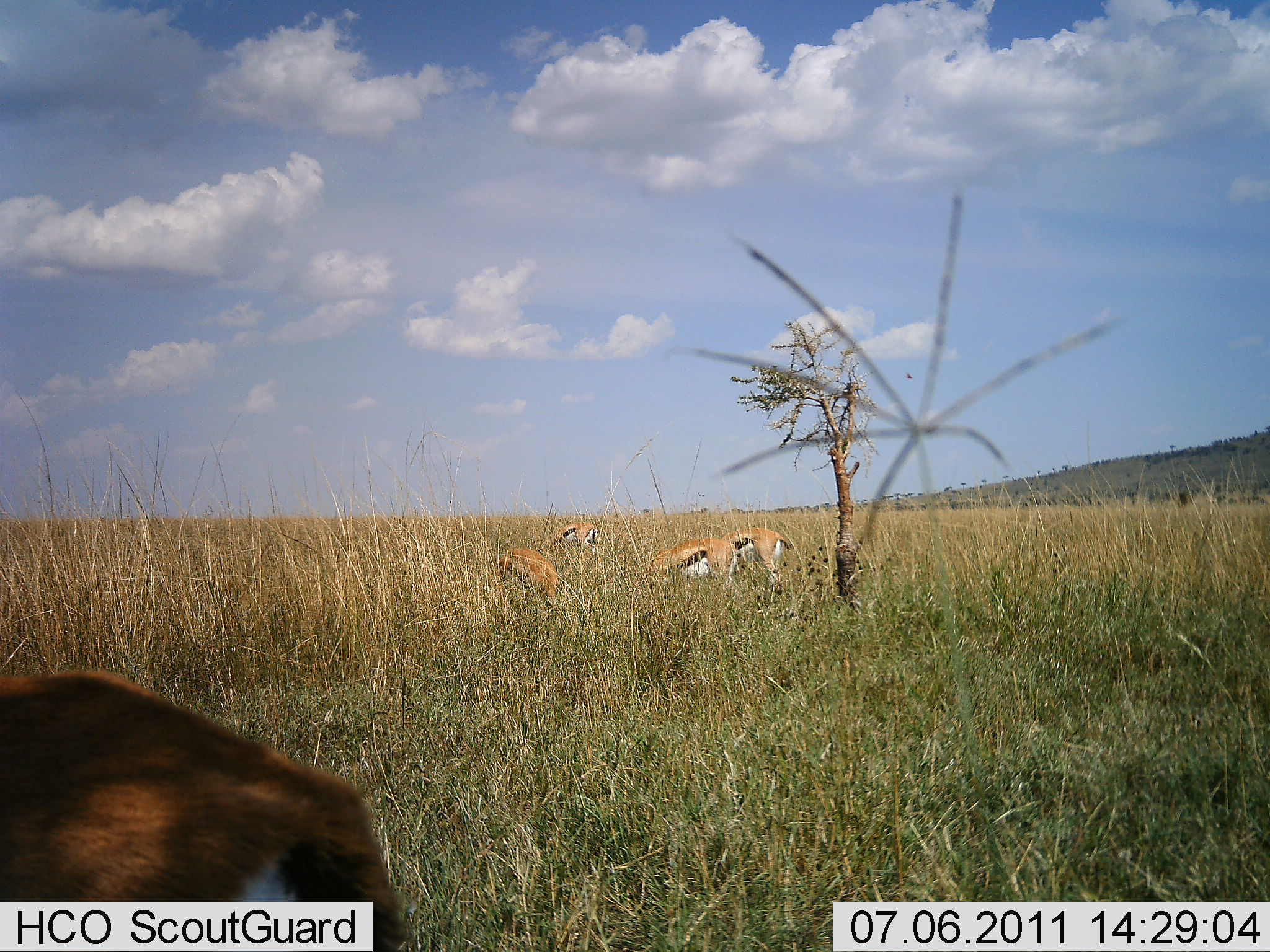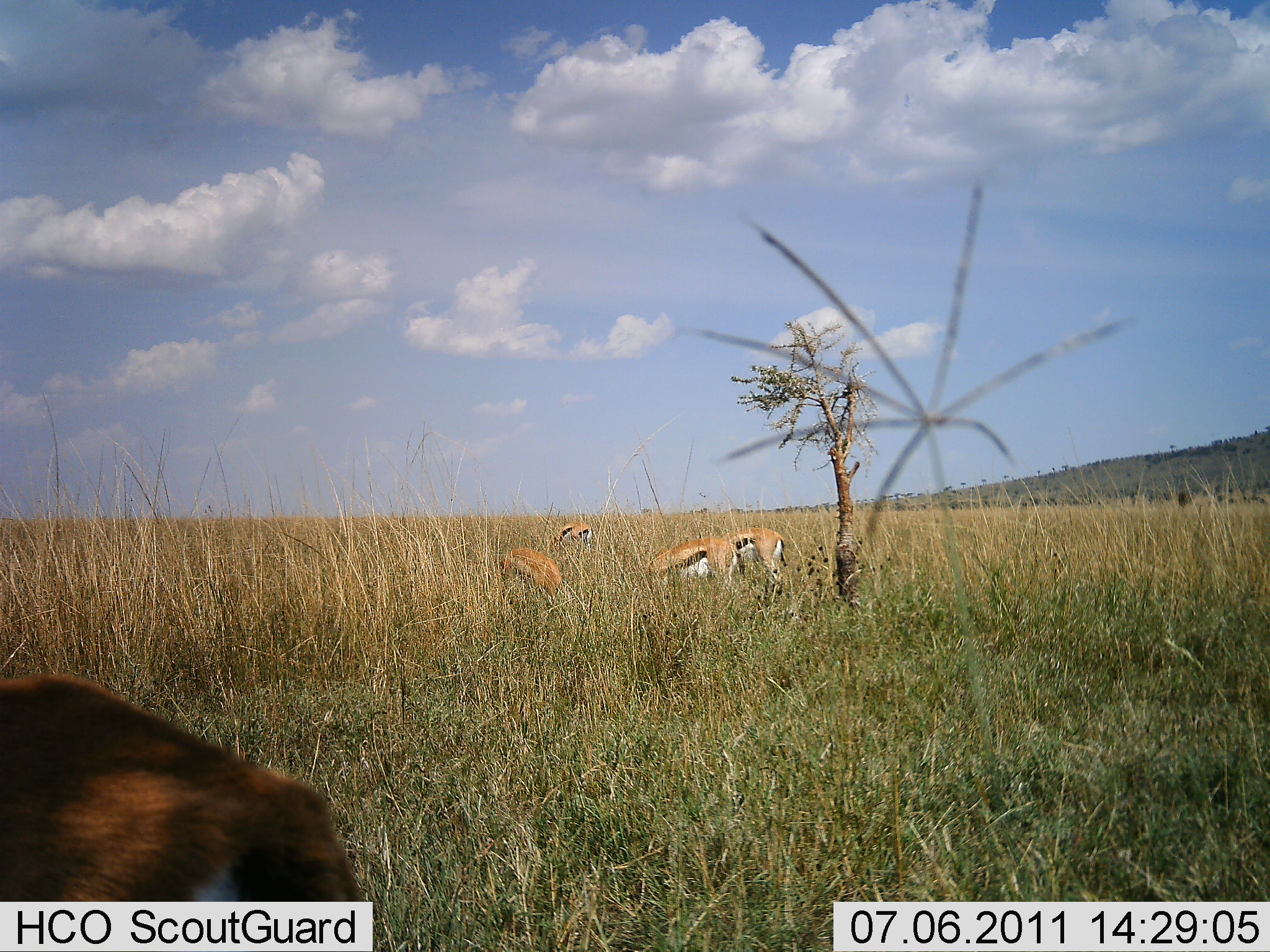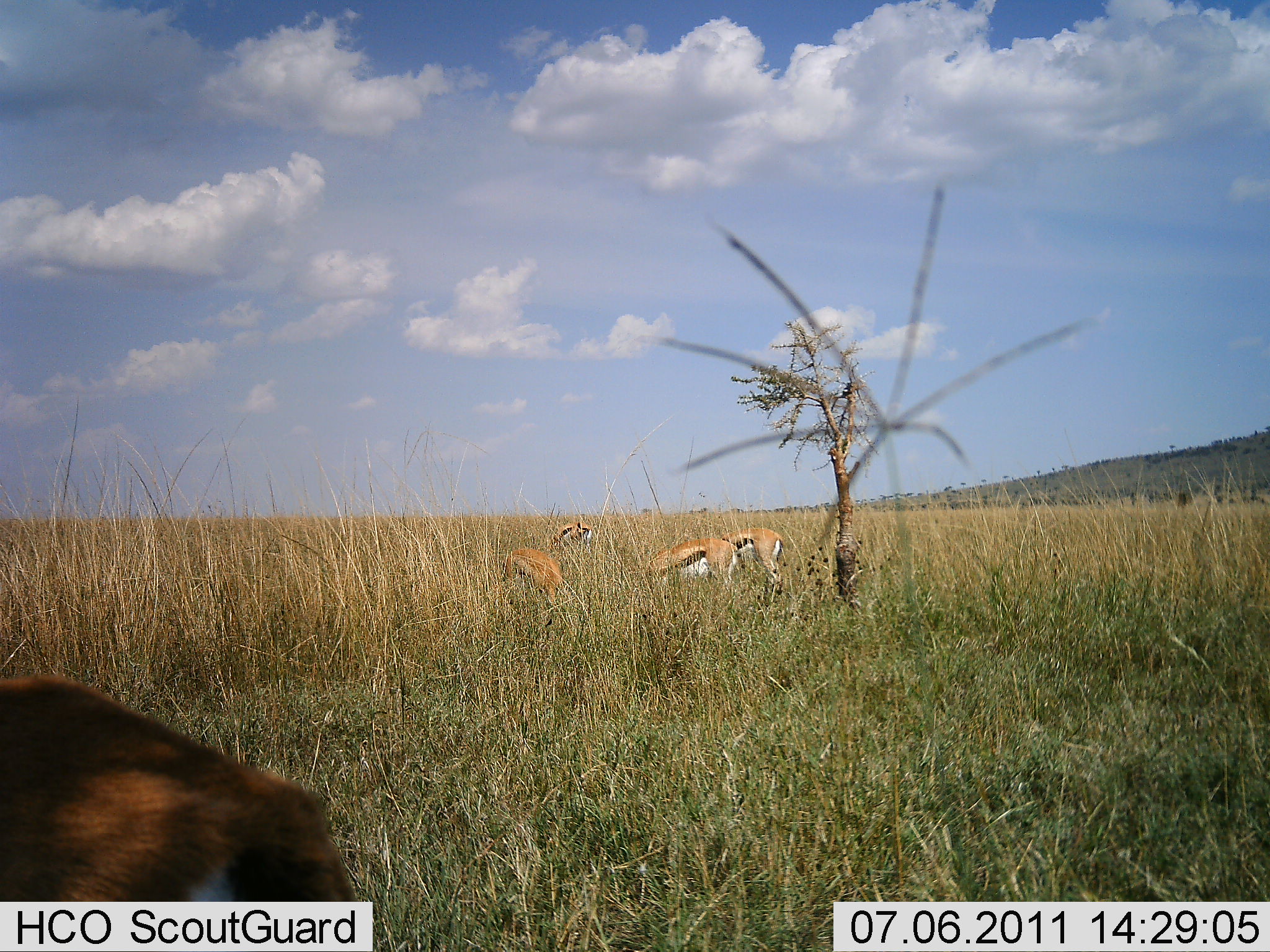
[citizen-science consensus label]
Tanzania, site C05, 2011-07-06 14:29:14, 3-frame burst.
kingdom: Animalia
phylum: Chordata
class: Mammalia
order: Artiodactyla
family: Bovidae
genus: Eudorcas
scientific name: Eudorcas thomsonii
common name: thomson's gazelle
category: gazellethomsons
Gazellethomsons (thomson's gazelle) (Eudorcas thomsonii), count 5. Behavior (volunteer vote fractions): standing 27%, resting 0%, moving 0%, interacting 0%. Young present (vote fraction): 0%. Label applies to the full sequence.